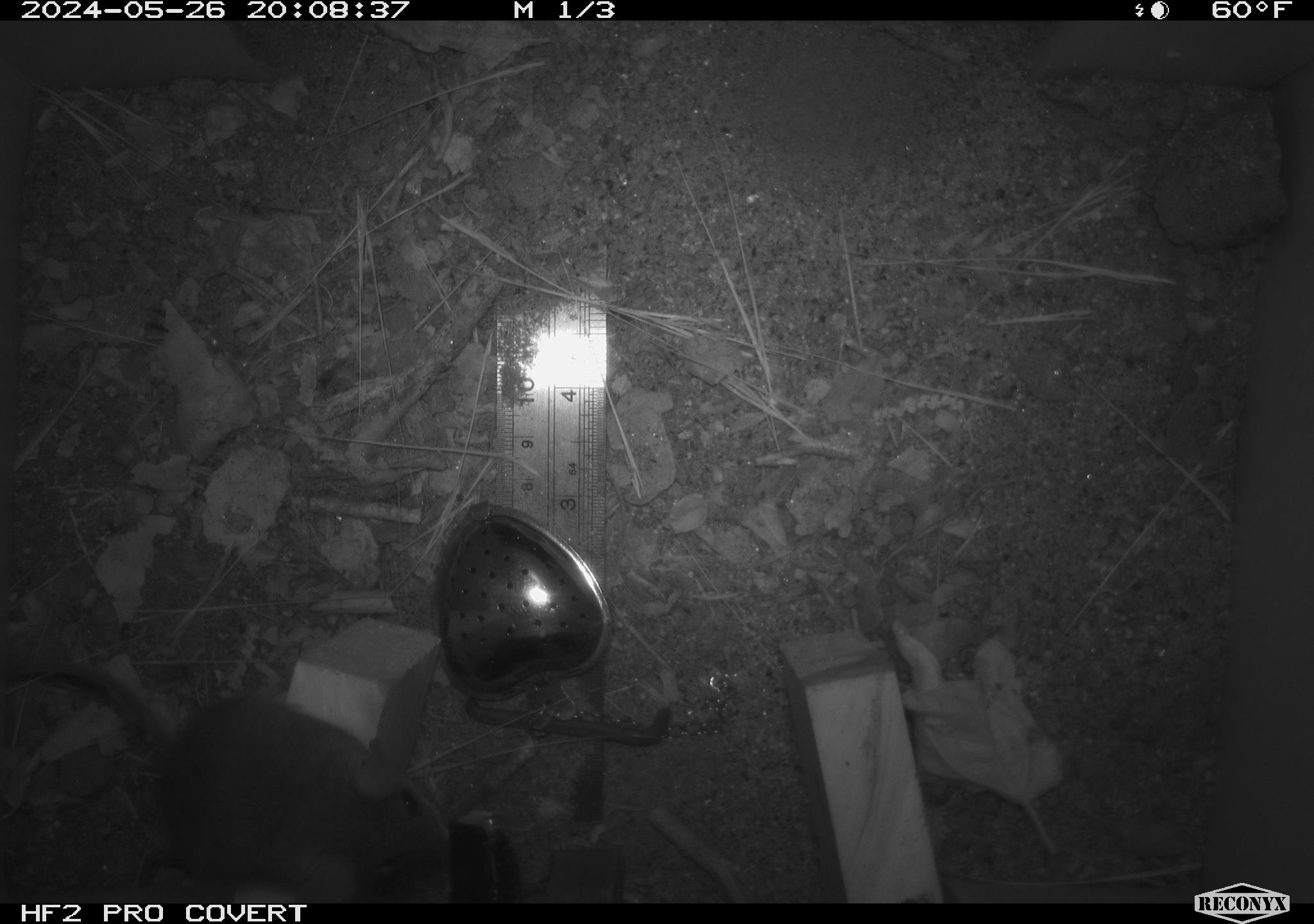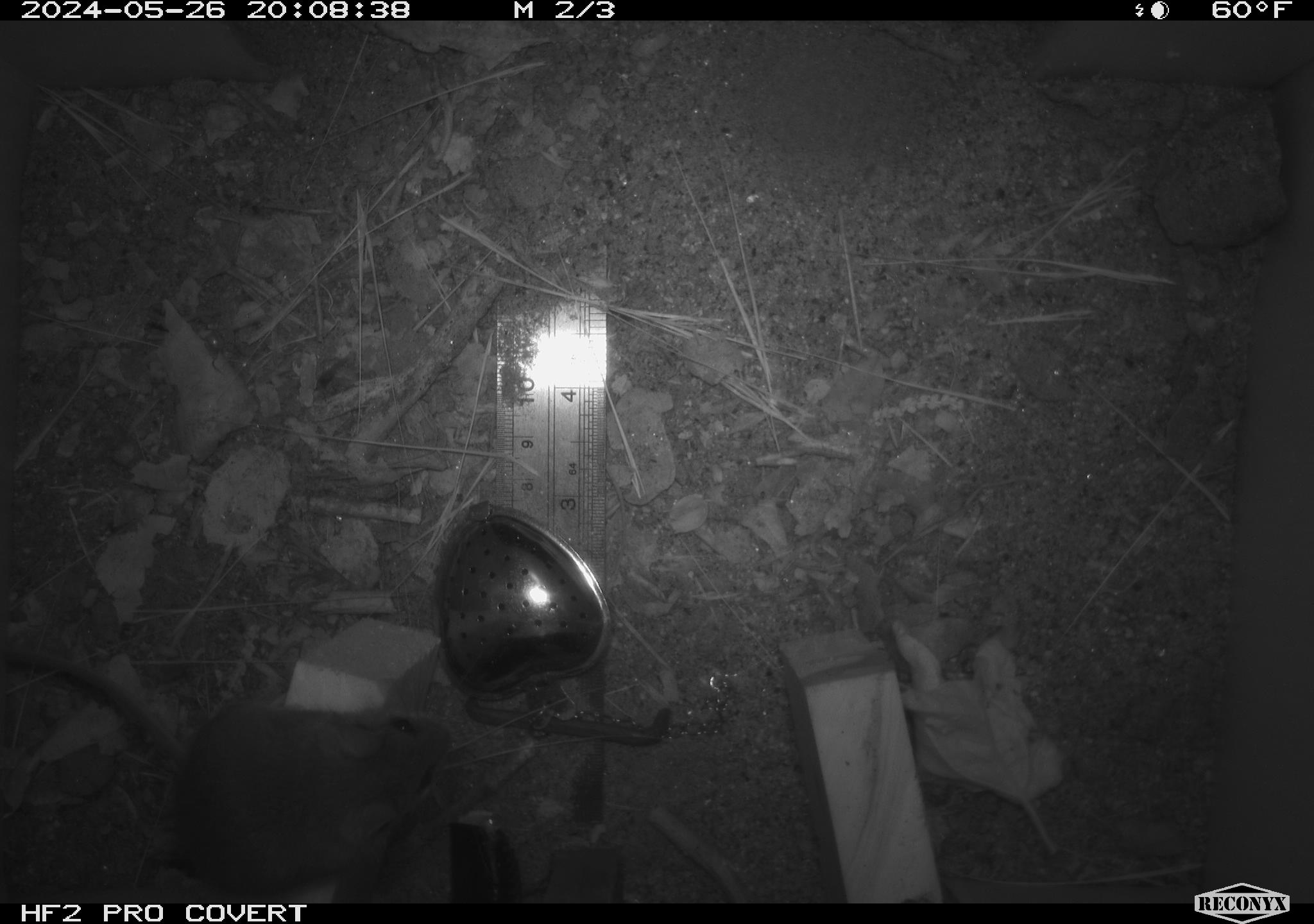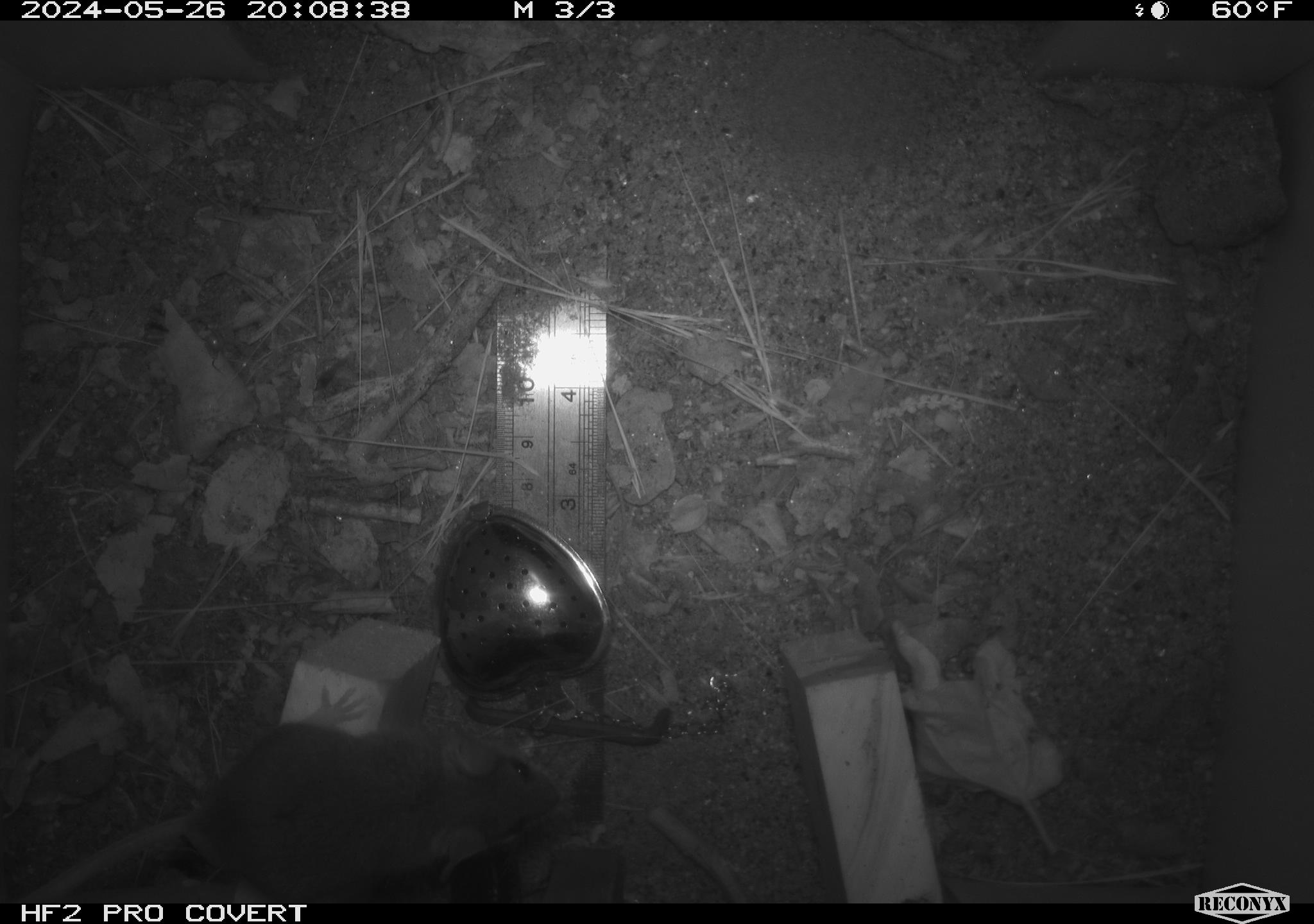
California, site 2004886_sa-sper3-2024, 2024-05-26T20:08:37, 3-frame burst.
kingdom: Animalia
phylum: Chordata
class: Mammalia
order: Rodentia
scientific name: Rodentia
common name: mouse species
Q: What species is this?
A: Mouse species (Rodentia).